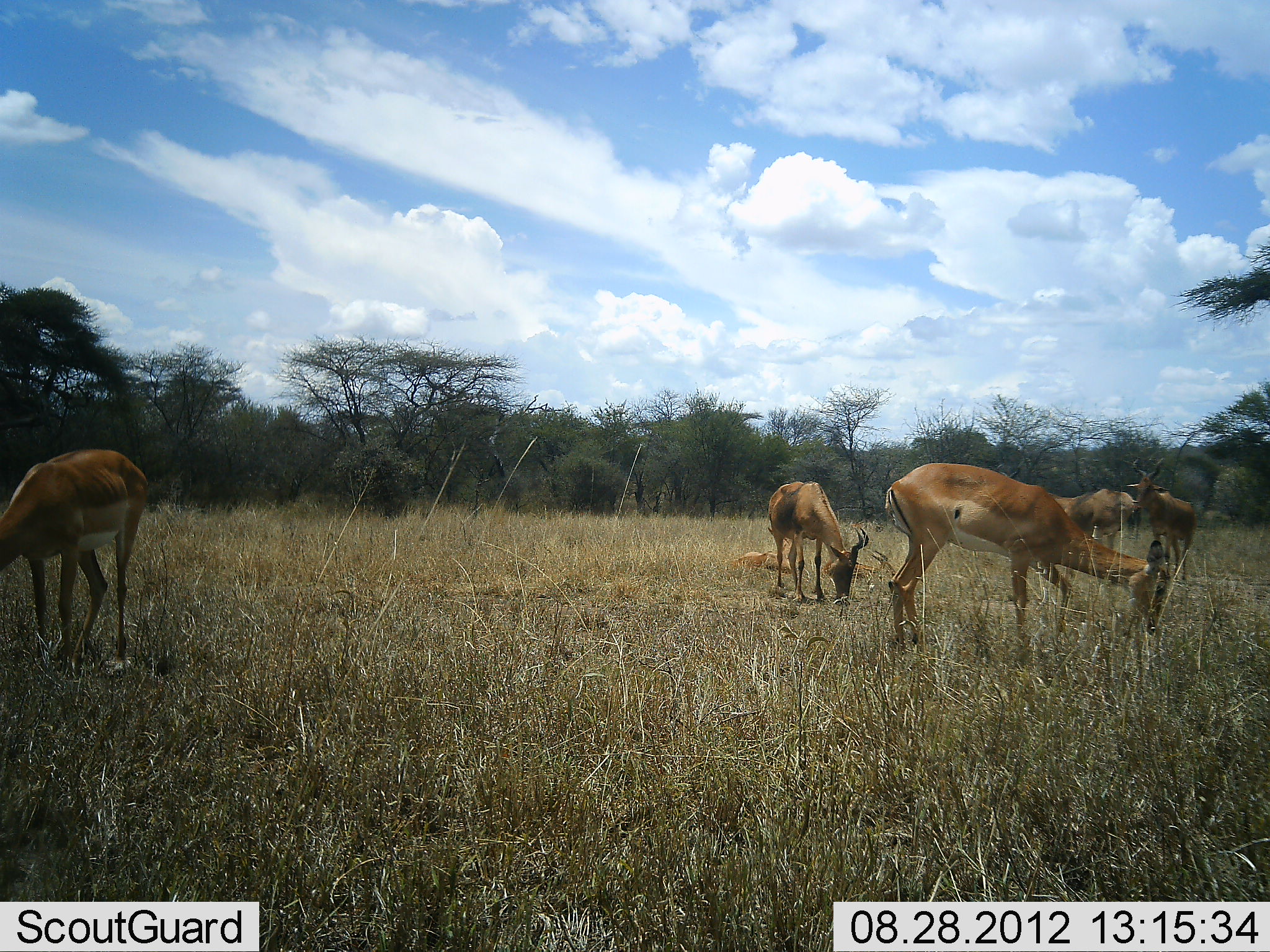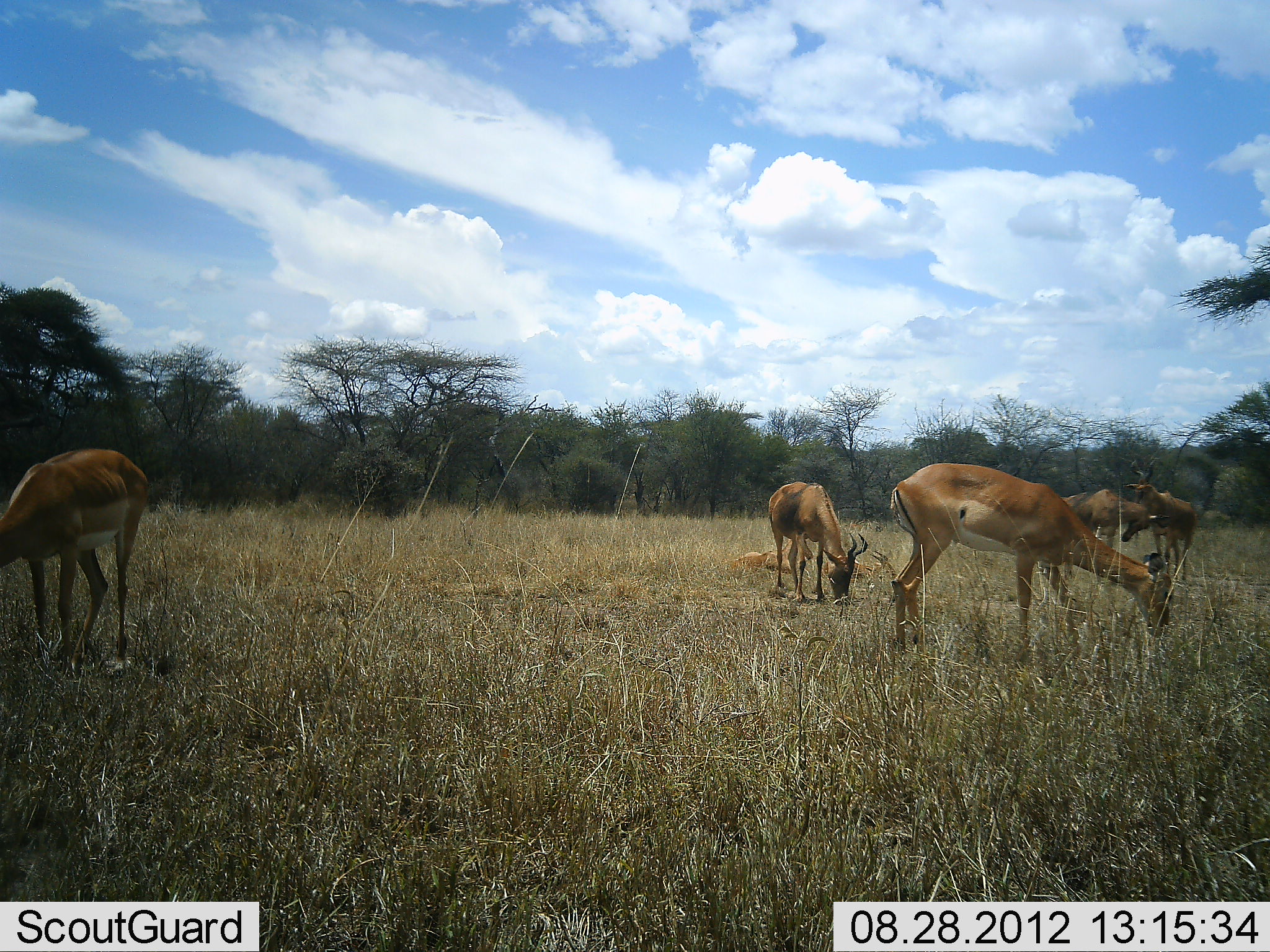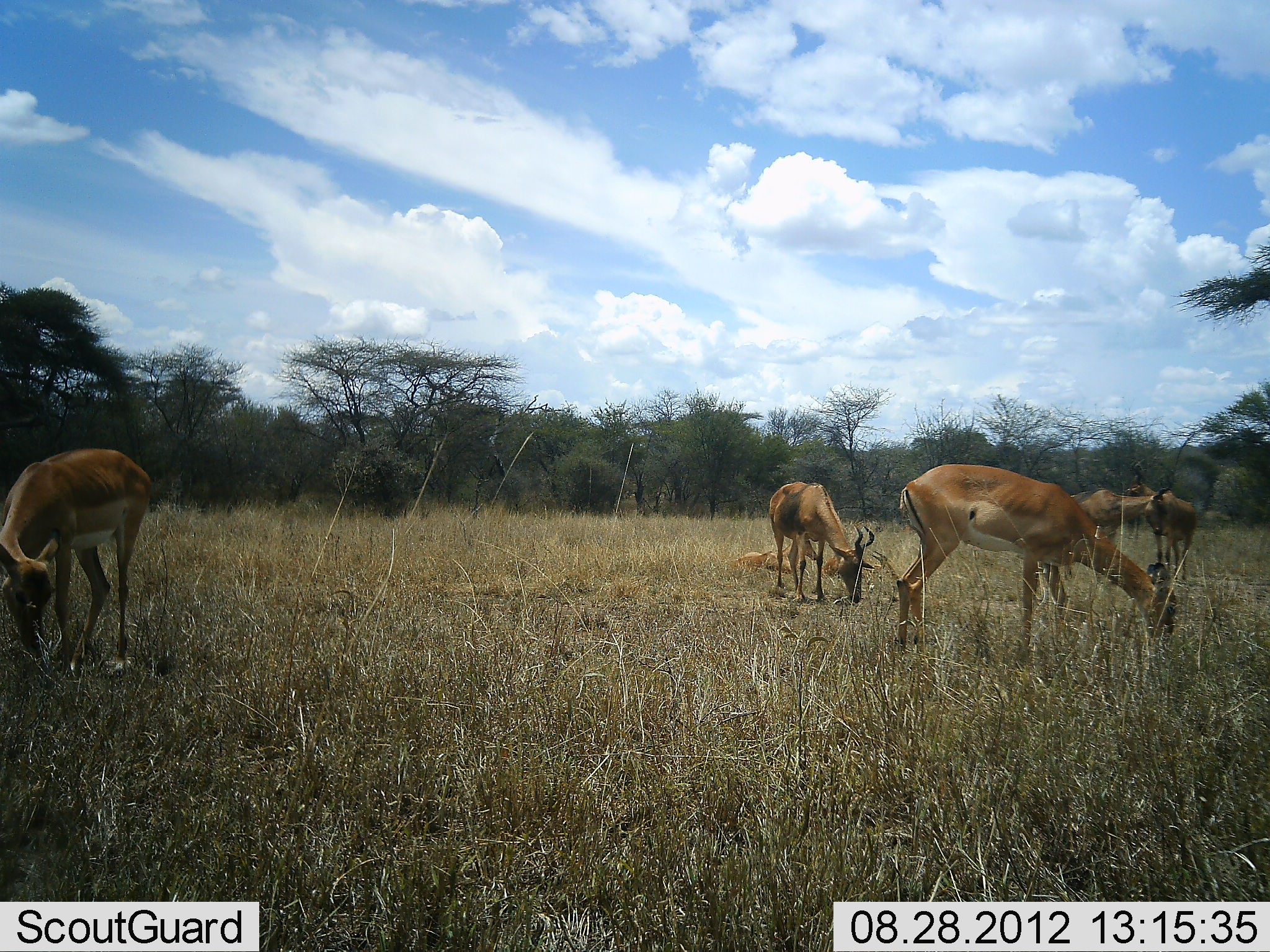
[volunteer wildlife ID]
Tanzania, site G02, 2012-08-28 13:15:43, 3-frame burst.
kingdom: Animalia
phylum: Chordata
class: Mammalia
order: Artiodactyla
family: Bovidae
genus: Aepyceros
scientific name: Aepyceros melampus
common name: impala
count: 5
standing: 43%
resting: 29%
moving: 7%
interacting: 0%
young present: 0%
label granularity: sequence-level